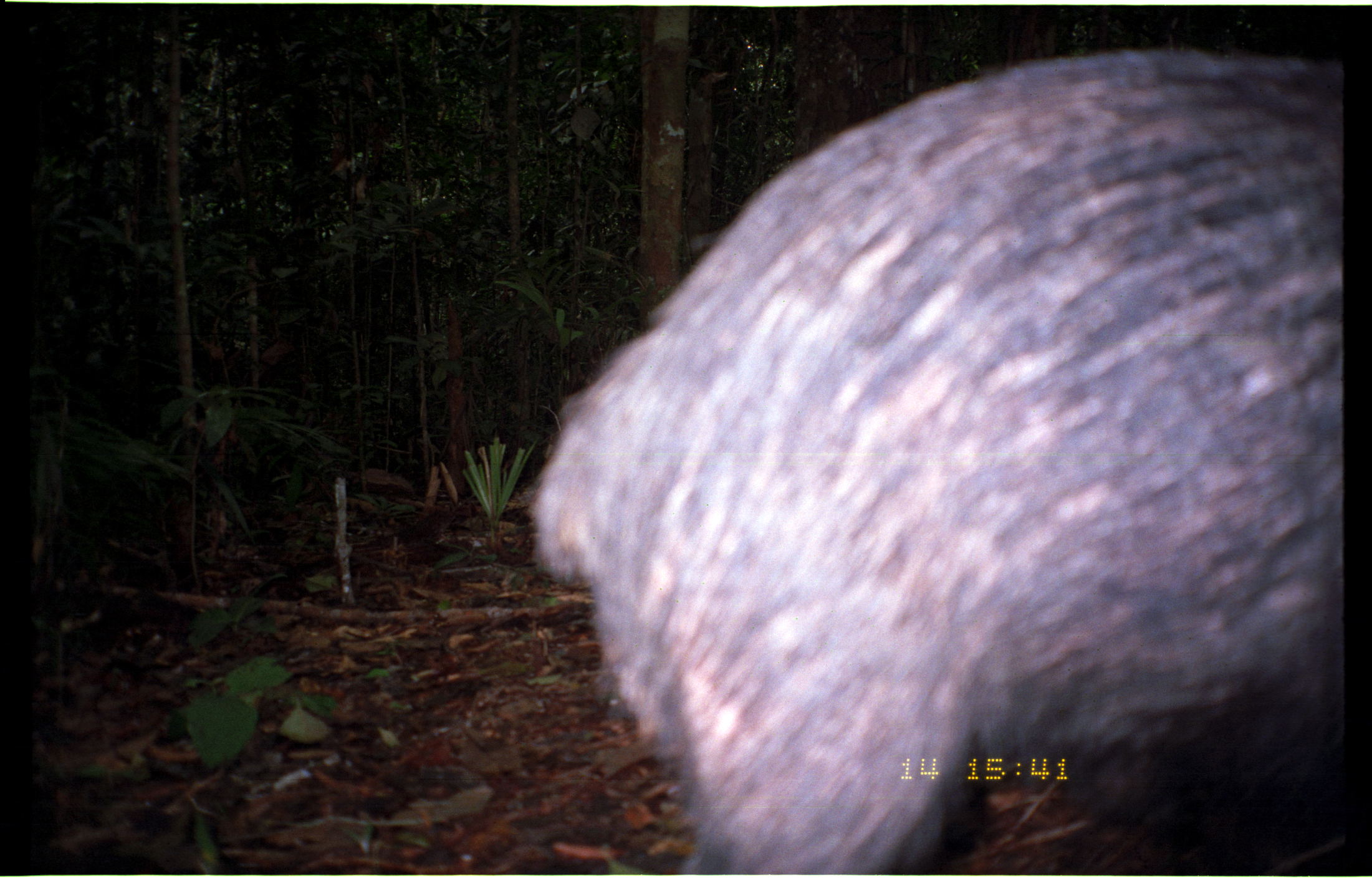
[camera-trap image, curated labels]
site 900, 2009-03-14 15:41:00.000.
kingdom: Animalia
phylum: Chordata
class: Mammalia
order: Artiodactyla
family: Tayassuidae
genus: Tayassu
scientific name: Tayassu pecari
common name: white-lipped peccary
Tayassu pecari (white-lipped peccary).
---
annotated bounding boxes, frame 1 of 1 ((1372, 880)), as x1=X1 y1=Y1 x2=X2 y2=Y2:
tayassu pecari: x1=523 y1=45 x2=1341 y2=871